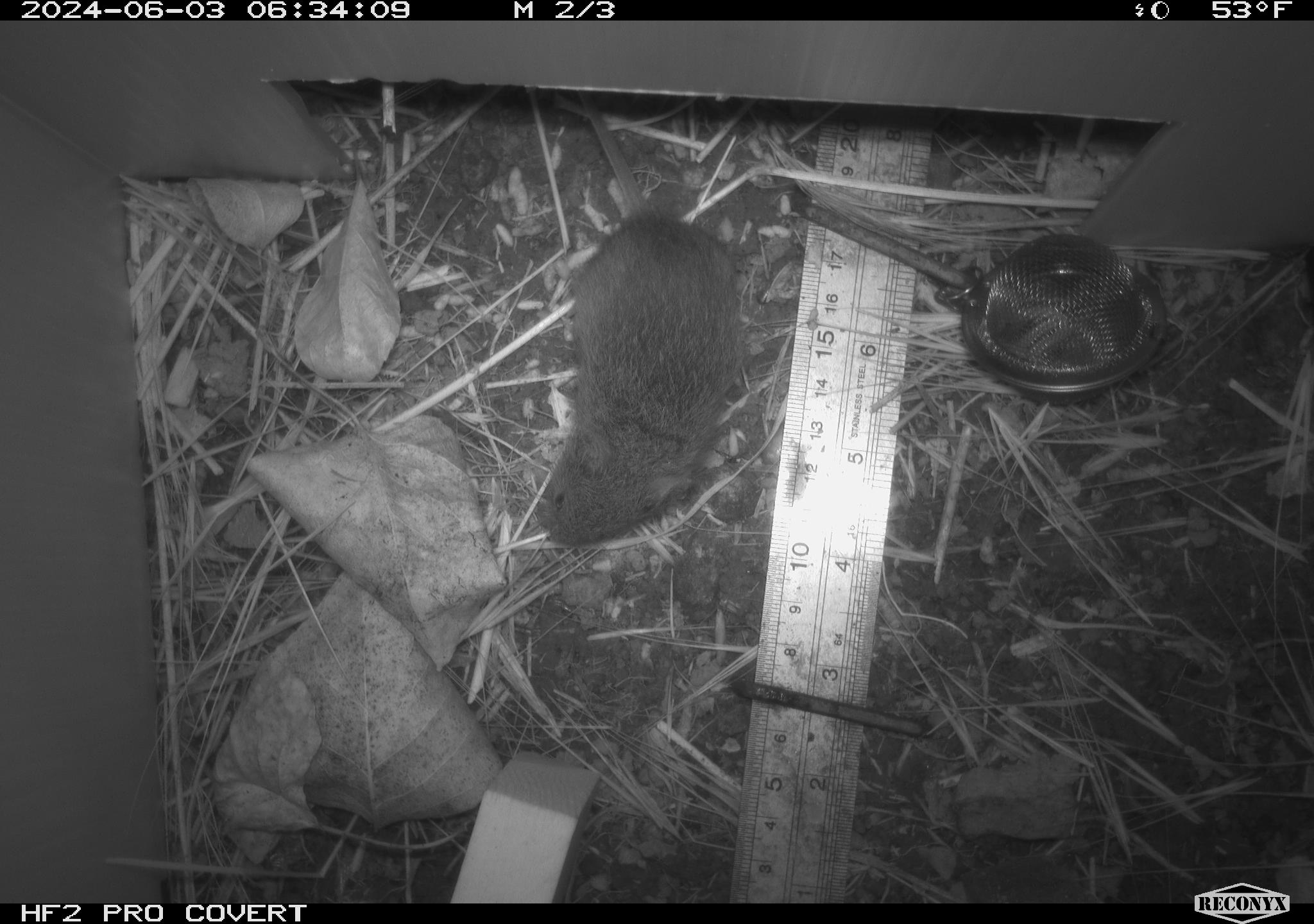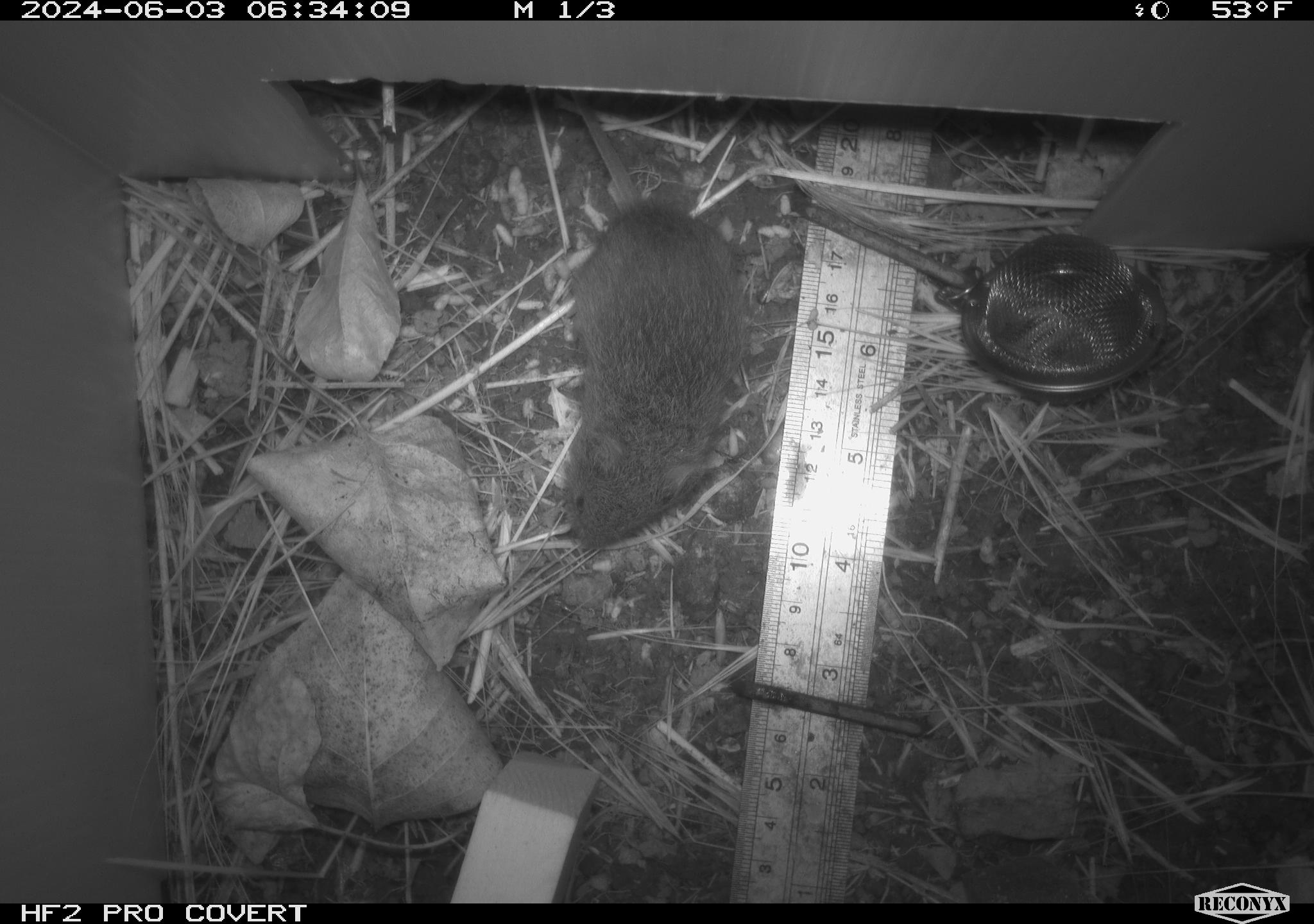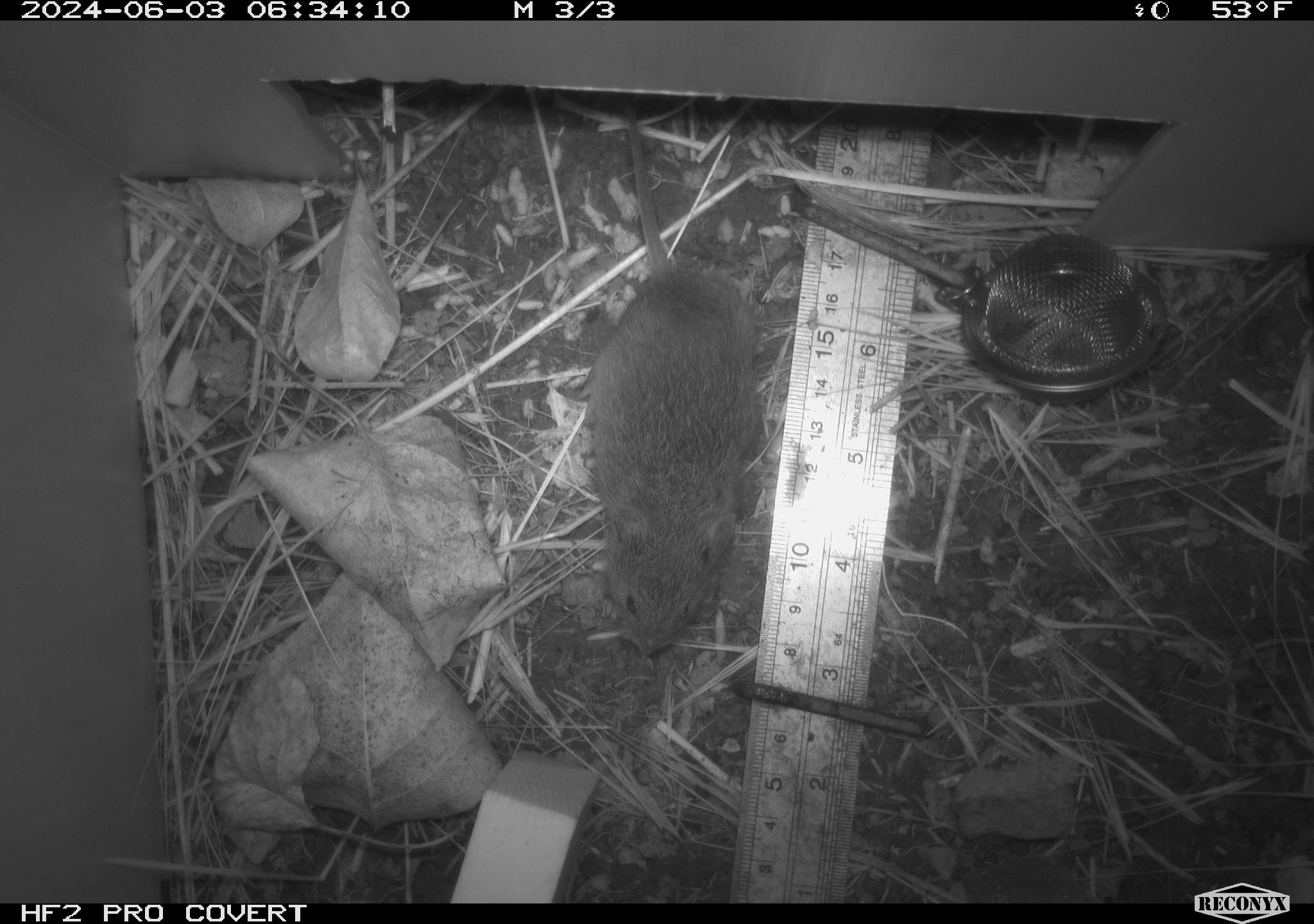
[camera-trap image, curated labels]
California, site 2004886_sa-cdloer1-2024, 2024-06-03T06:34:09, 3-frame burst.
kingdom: Animalia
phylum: Chordata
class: Mammalia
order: Rodentia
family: Cricetidae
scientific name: Arvicolinae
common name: voles, lemmings, and muskrats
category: arvicolinae subfamily